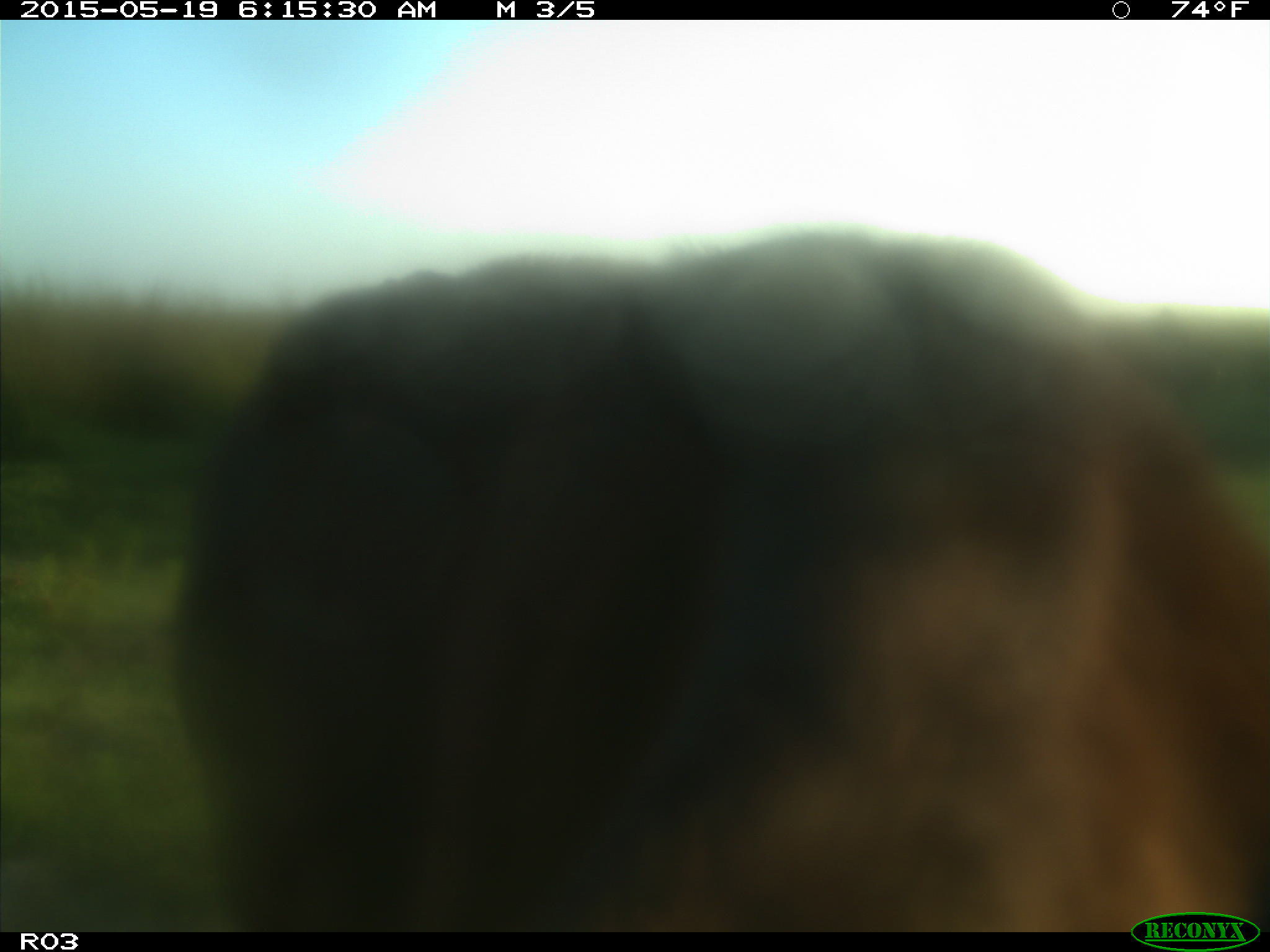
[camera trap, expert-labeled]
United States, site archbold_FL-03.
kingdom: Animalia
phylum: Chordata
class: Mammalia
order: Artiodactyla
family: Bovidae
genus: Bos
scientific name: Bos taurus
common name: domestic cow